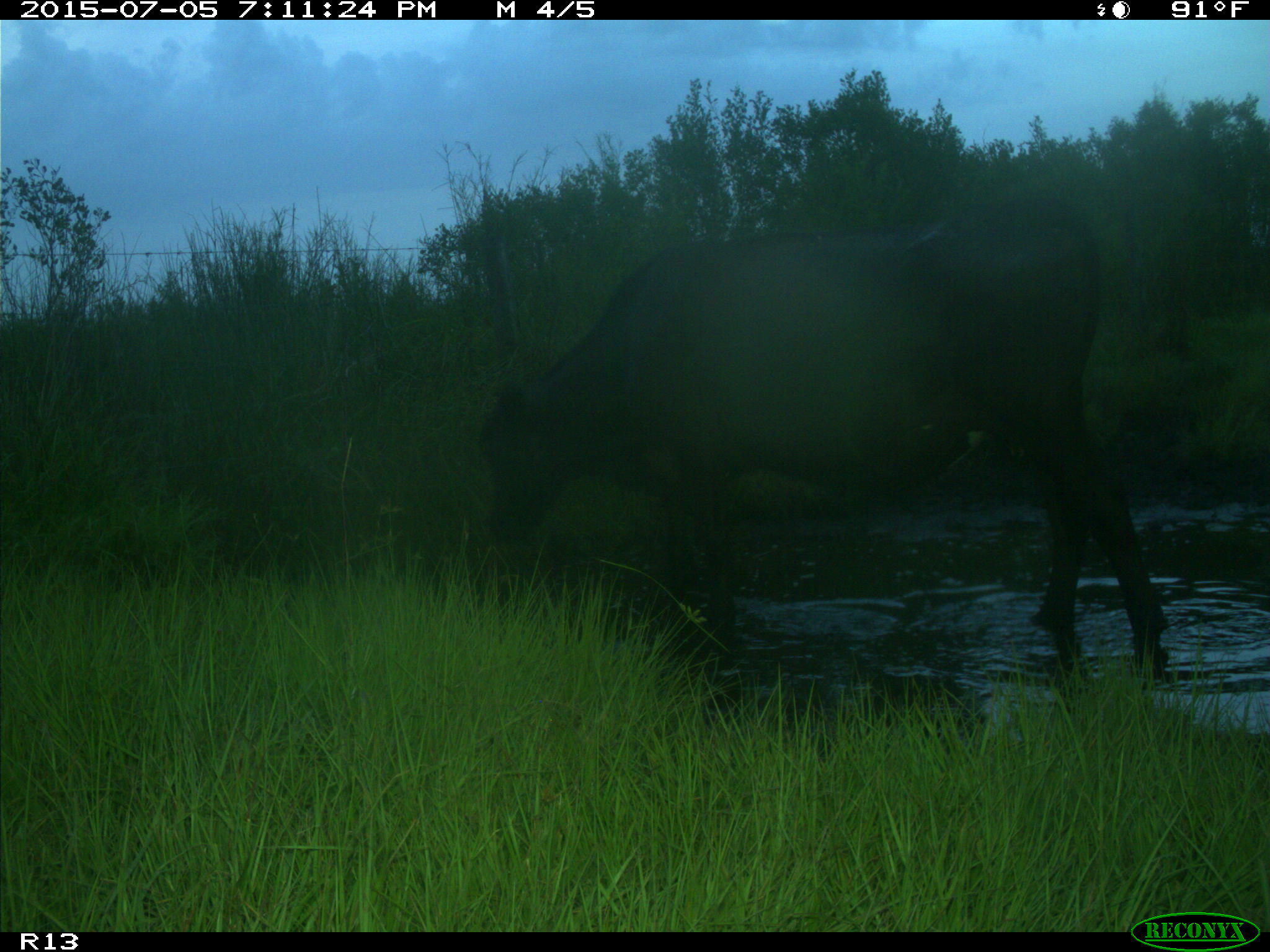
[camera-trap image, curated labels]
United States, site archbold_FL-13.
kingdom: Animalia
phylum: Chordata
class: Mammalia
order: Artiodactyla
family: Bovidae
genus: Bos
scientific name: Bos taurus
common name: domestic cow